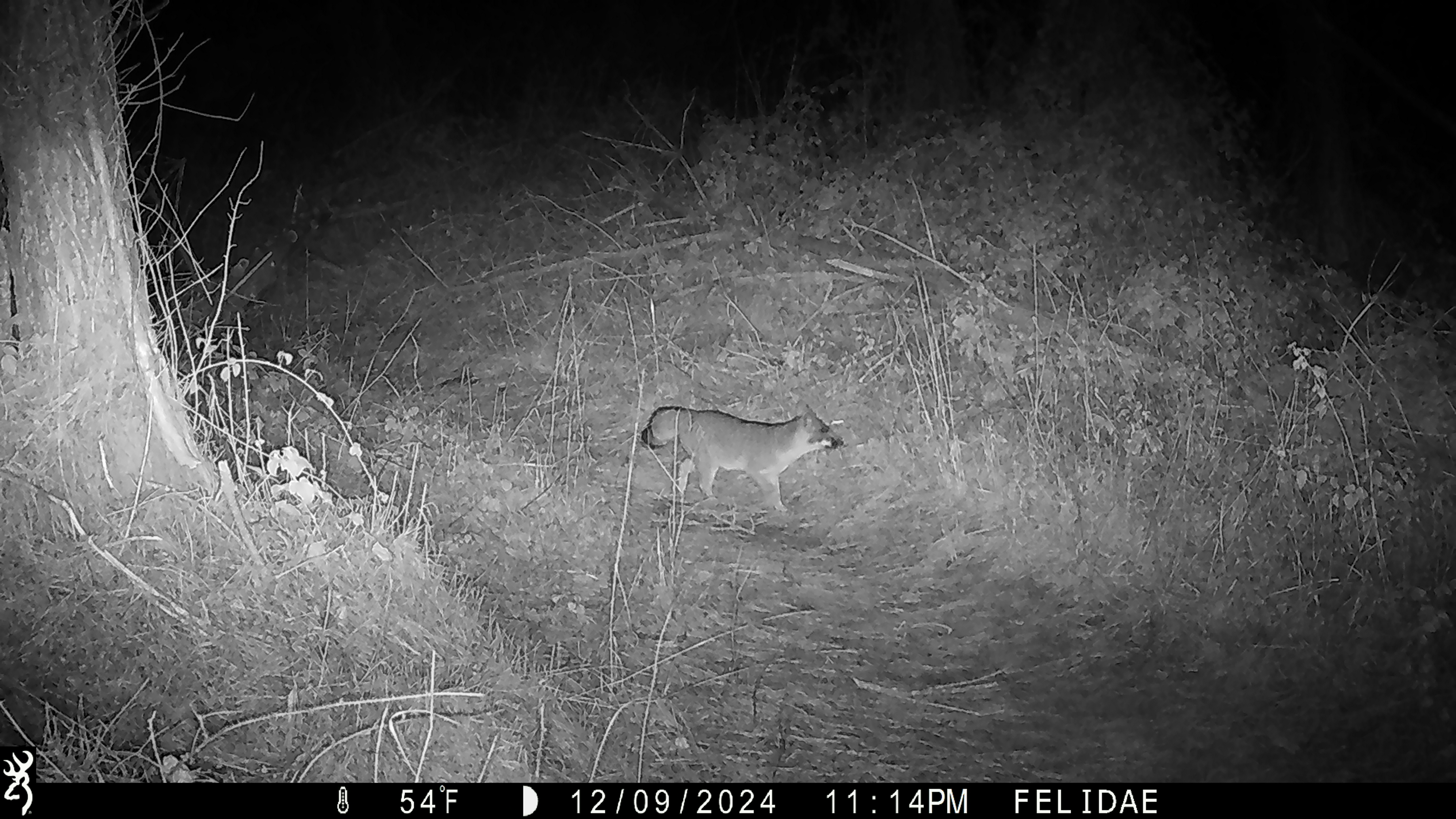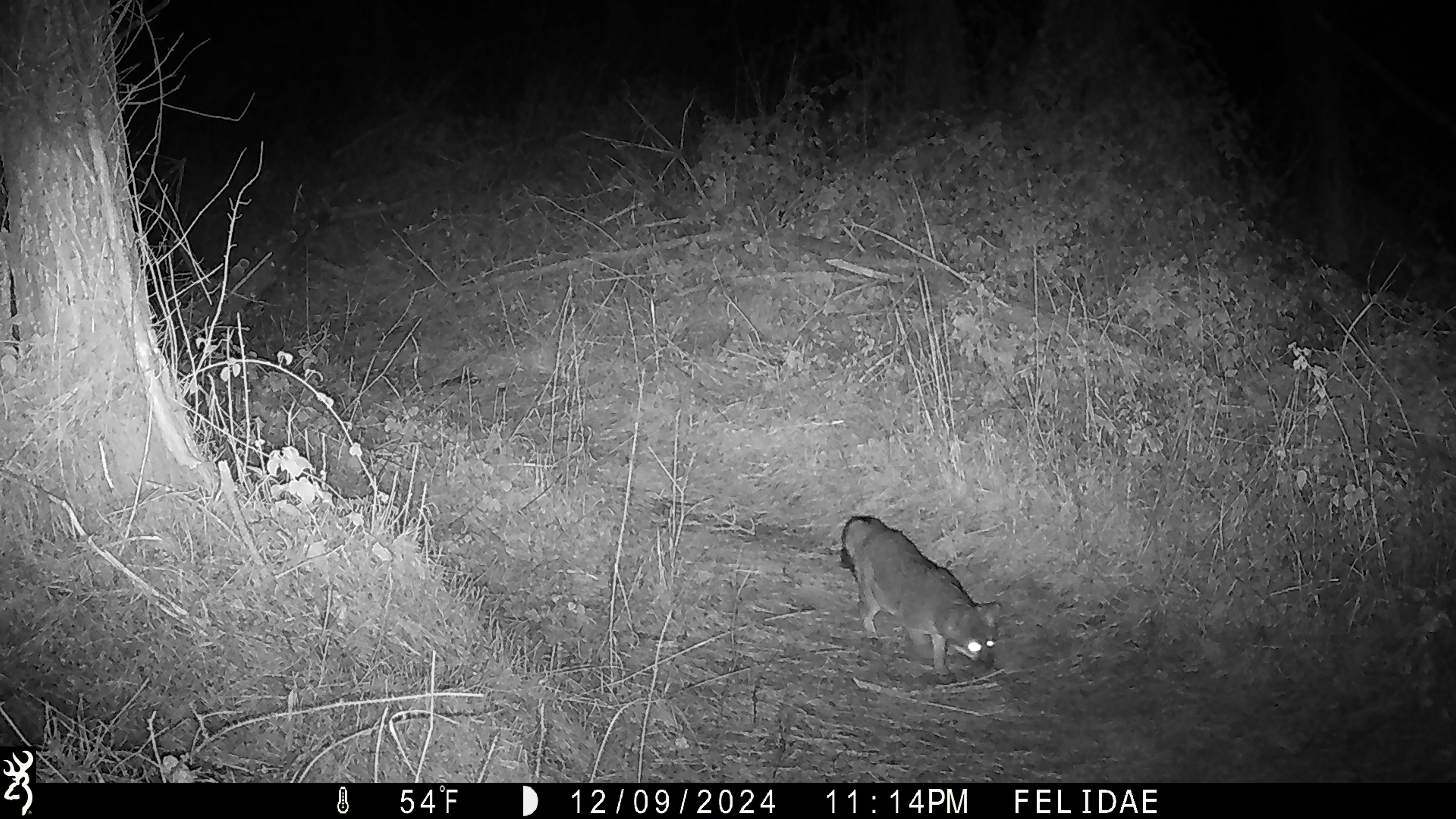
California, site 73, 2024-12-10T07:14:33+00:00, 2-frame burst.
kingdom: Animalia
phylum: Chordata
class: Mammalia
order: Carnivora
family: Canidae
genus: Urocyon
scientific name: Urocyon cinereoargenteus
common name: gray fox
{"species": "gray fox (Urocyon cinereoargenteus)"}